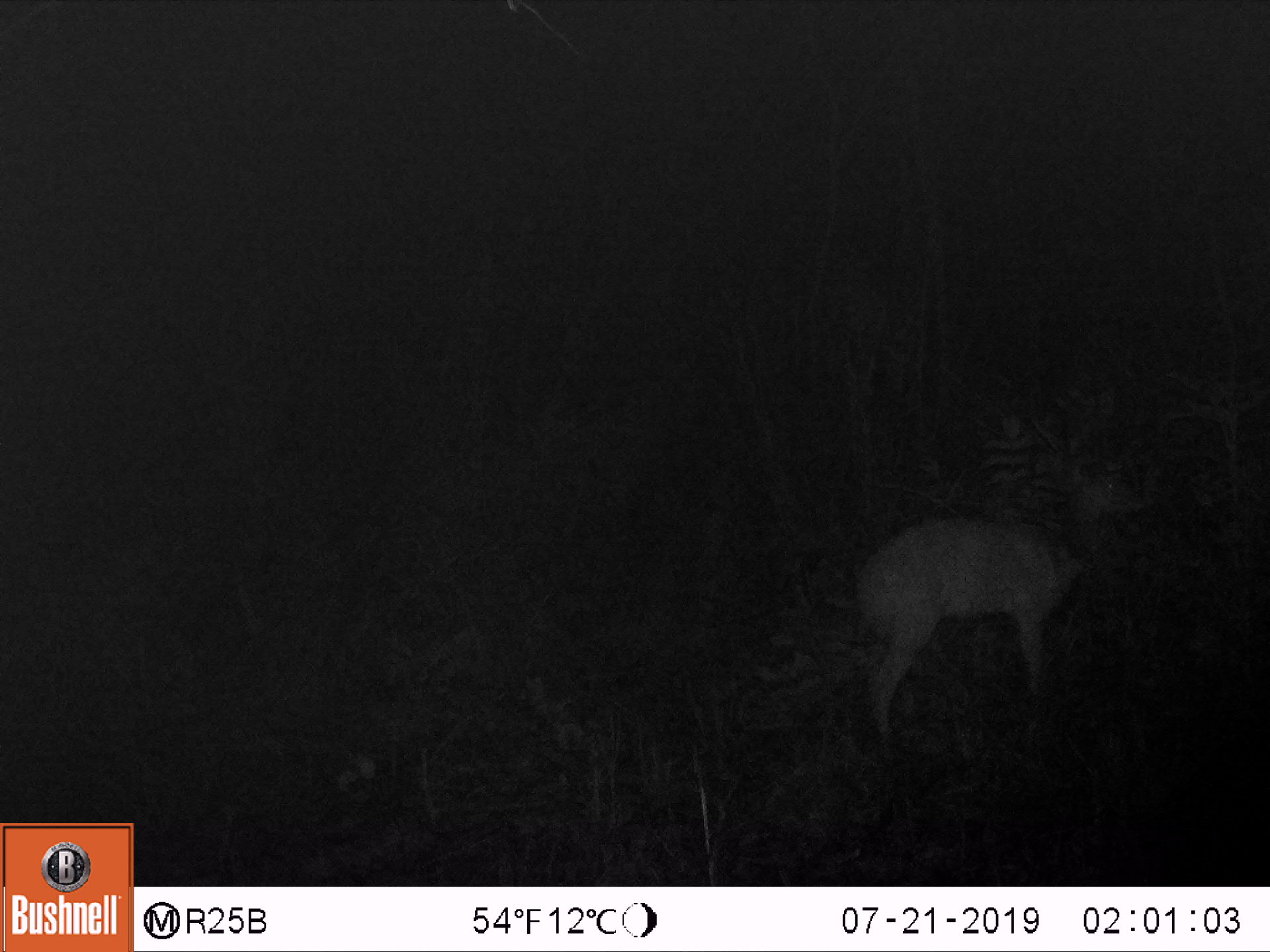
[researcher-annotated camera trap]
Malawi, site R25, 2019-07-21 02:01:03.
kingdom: Animalia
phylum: Chordata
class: Mammalia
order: Artiodactyla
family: Bovidae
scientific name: Antilopinae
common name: small antelope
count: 1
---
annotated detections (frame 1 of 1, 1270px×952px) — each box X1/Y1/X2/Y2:
small antelope: 834/432/1173/775